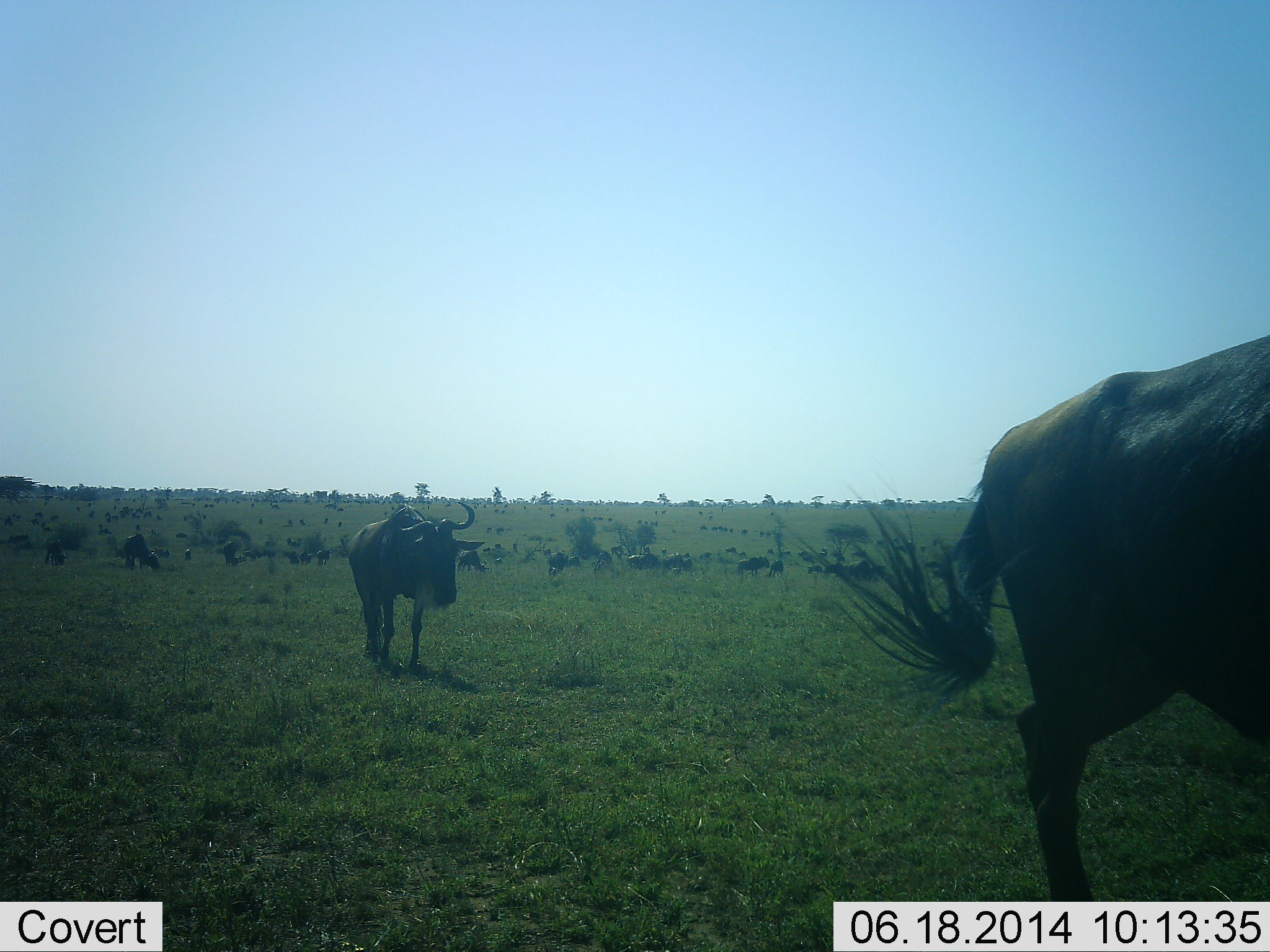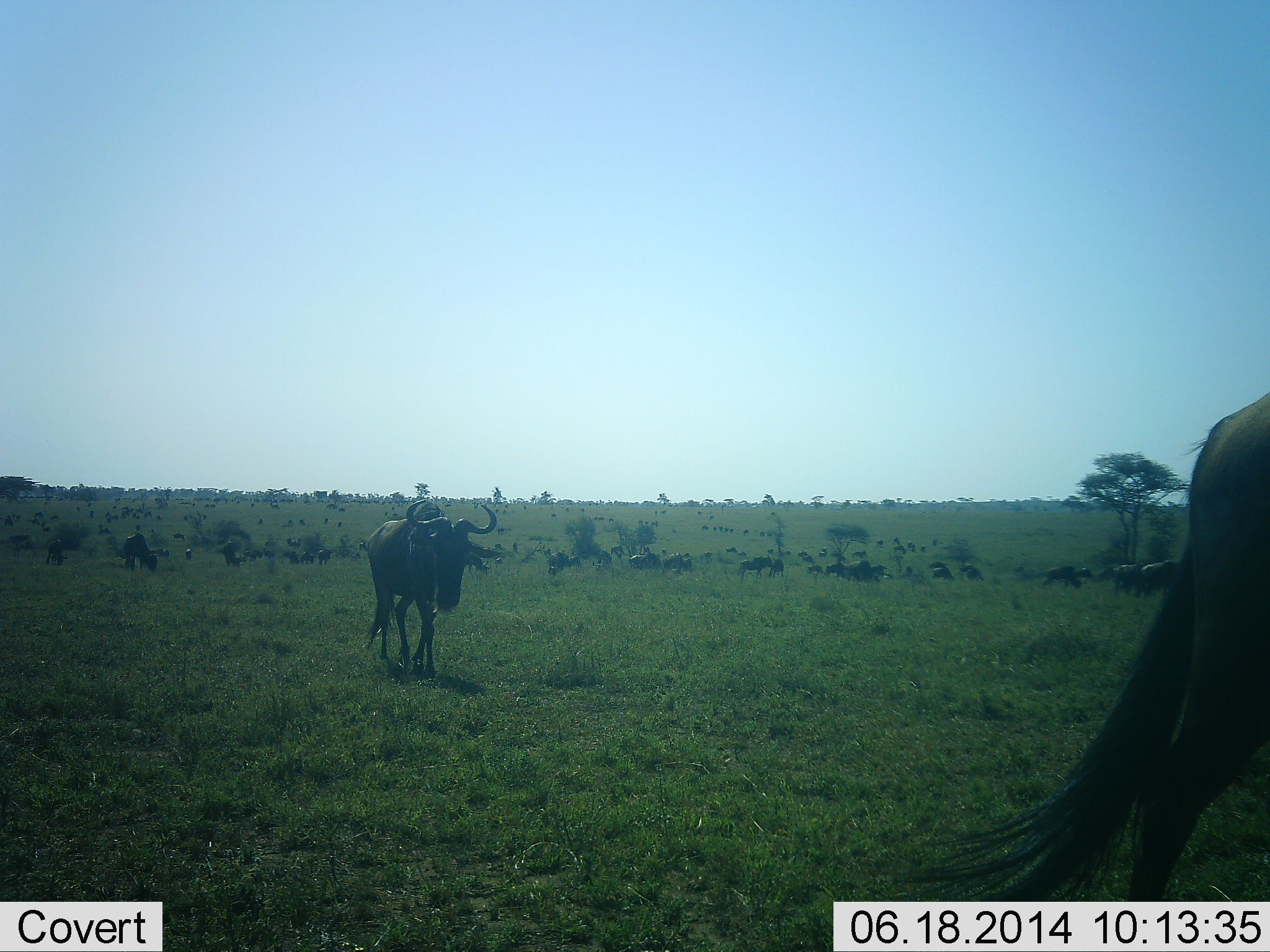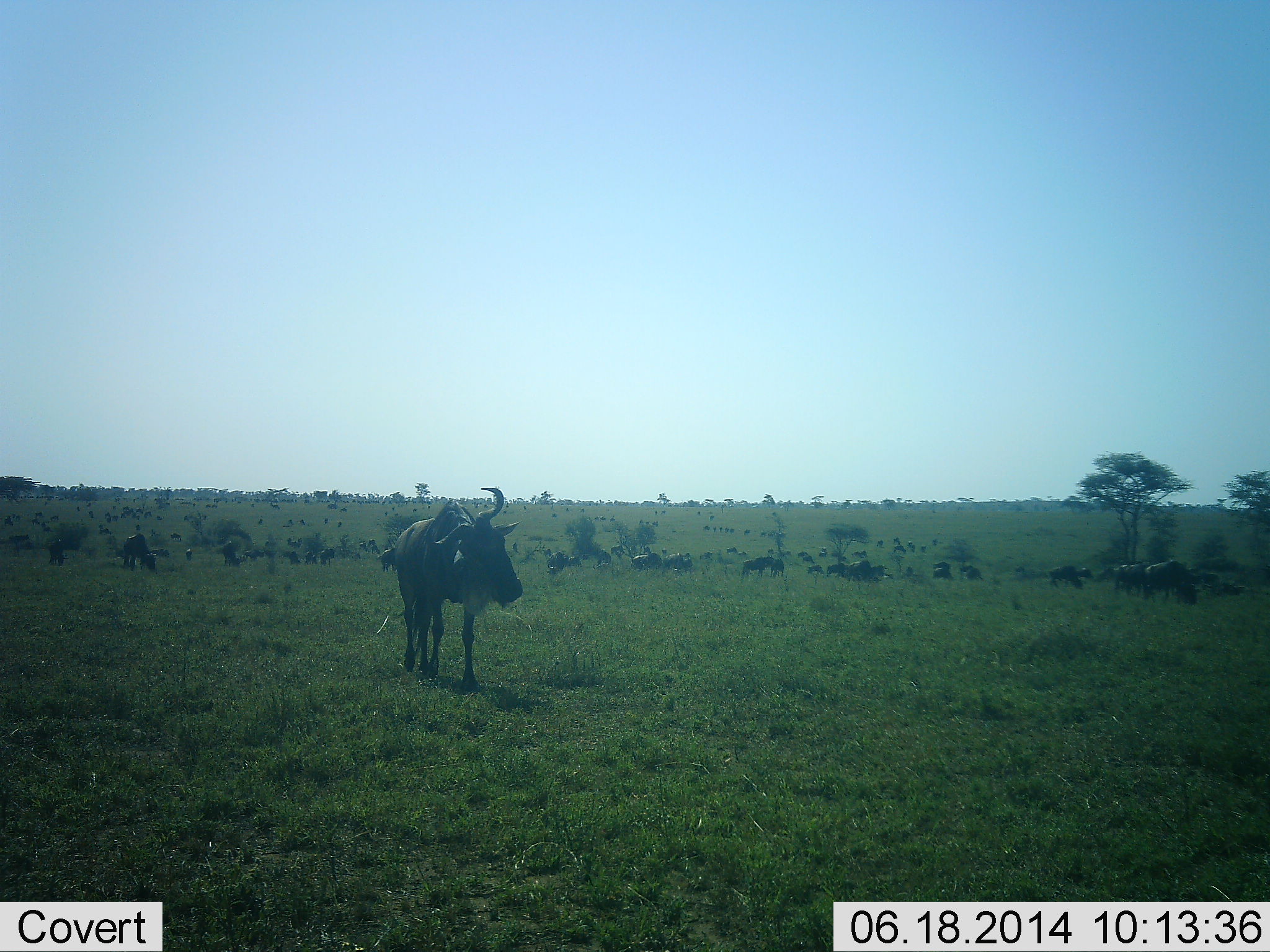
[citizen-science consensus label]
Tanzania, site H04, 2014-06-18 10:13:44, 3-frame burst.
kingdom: Animalia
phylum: Chordata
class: Mammalia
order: Artiodactyla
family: Bovidae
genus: Connochaetes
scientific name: Connochaetes taurinus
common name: blue wildebeest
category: wildebeest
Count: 51+.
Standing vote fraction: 20%.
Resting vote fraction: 0%.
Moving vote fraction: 100%.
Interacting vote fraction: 10%.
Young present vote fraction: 10%.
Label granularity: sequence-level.